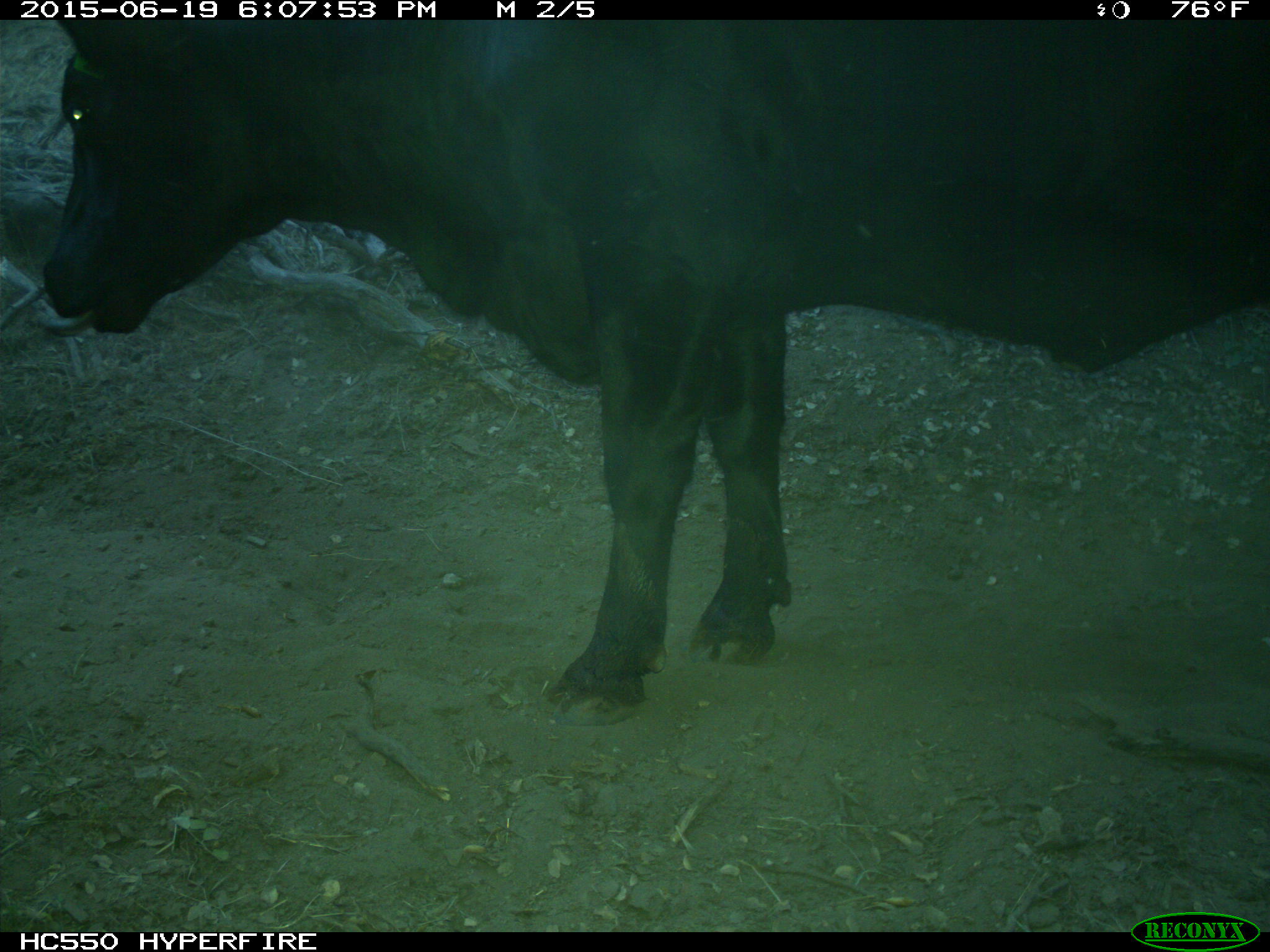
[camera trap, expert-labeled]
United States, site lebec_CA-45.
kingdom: Animalia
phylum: Chordata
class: Mammalia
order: Artiodactyla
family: Bovidae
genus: Bos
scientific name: Bos taurus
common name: domestic cow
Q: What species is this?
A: Bos taurus (domestic cow).